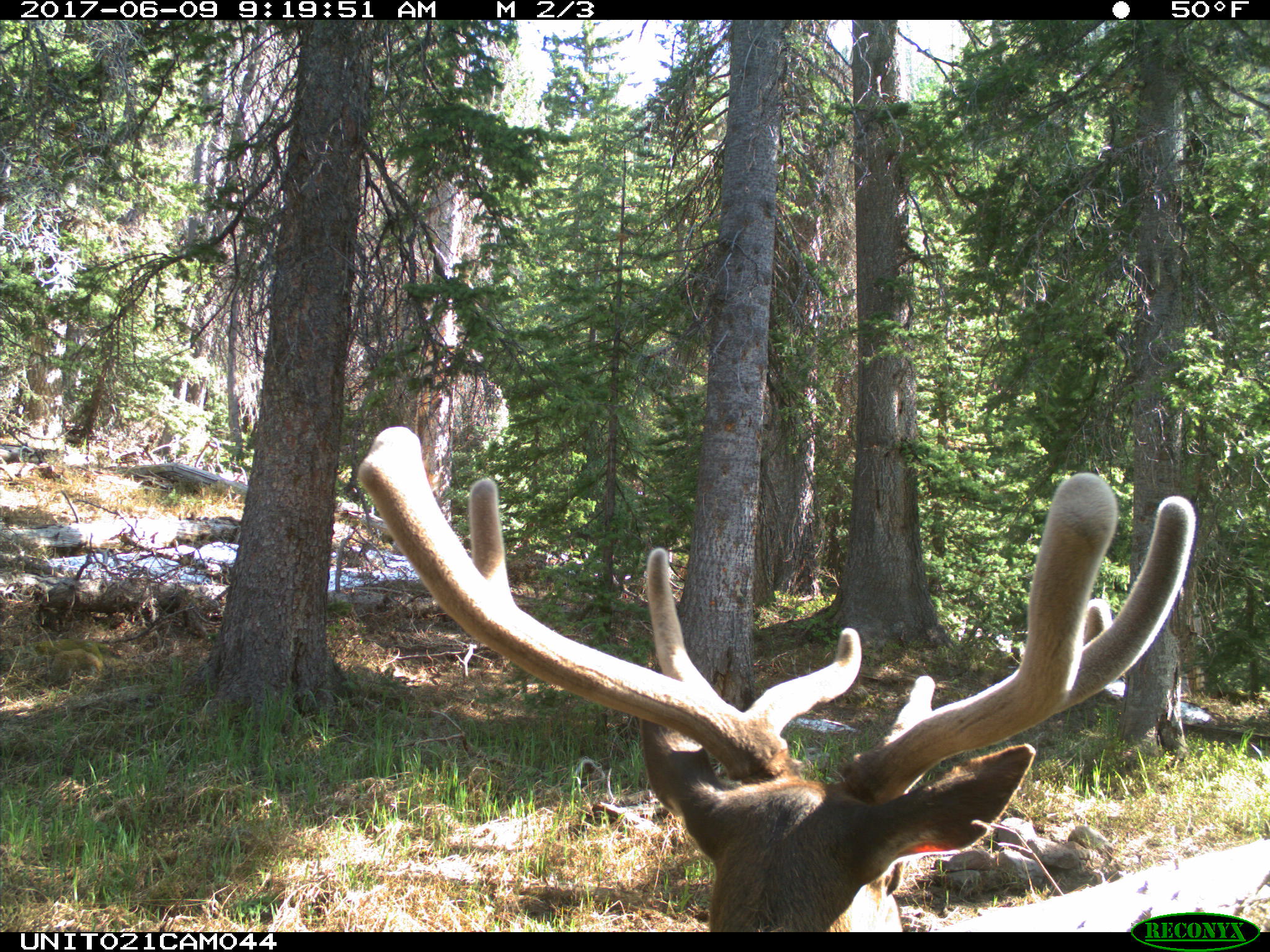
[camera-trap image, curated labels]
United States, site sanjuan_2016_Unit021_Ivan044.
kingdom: Animalia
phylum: Chordata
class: Mammalia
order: Artiodactyla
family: Cervidae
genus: Cervus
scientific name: Cervus elaphus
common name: red deer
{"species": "Cervus elaphus (red deer)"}